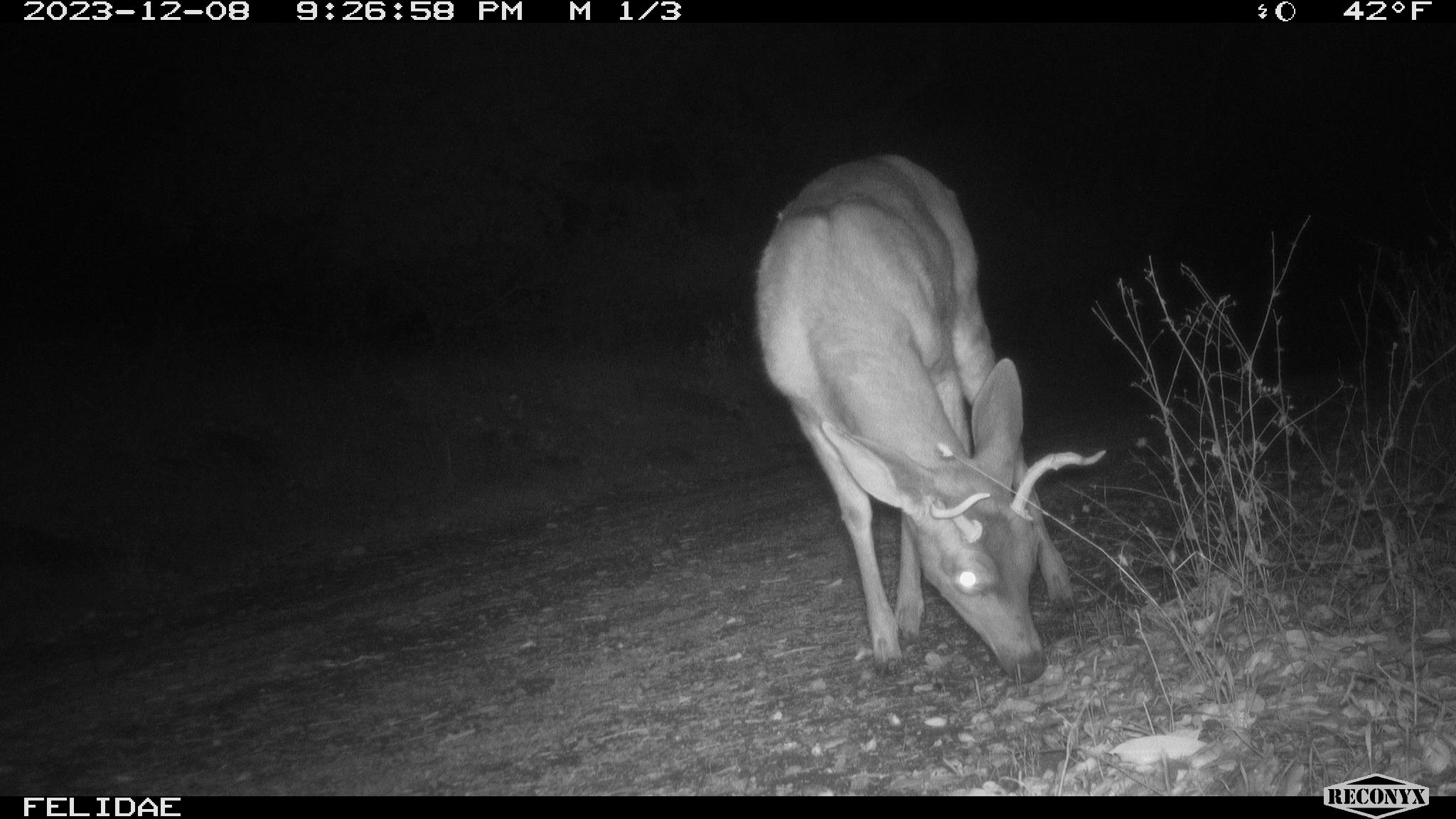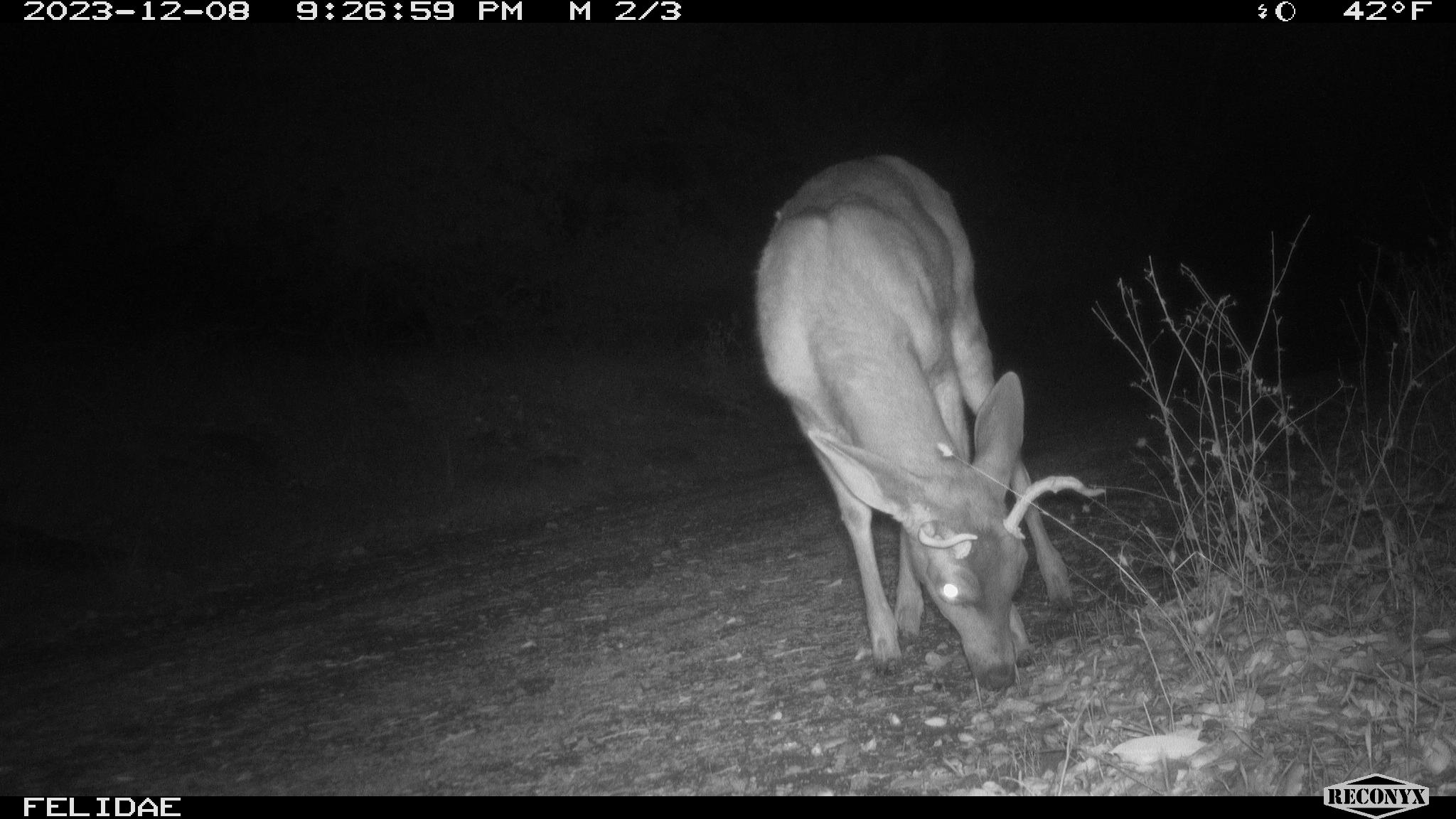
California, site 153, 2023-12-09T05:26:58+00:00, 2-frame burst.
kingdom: Animalia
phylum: Chordata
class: Mammalia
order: Artiodactyla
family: Cervidae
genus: Odocoileus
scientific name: Odocoileus hemionus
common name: mule deer